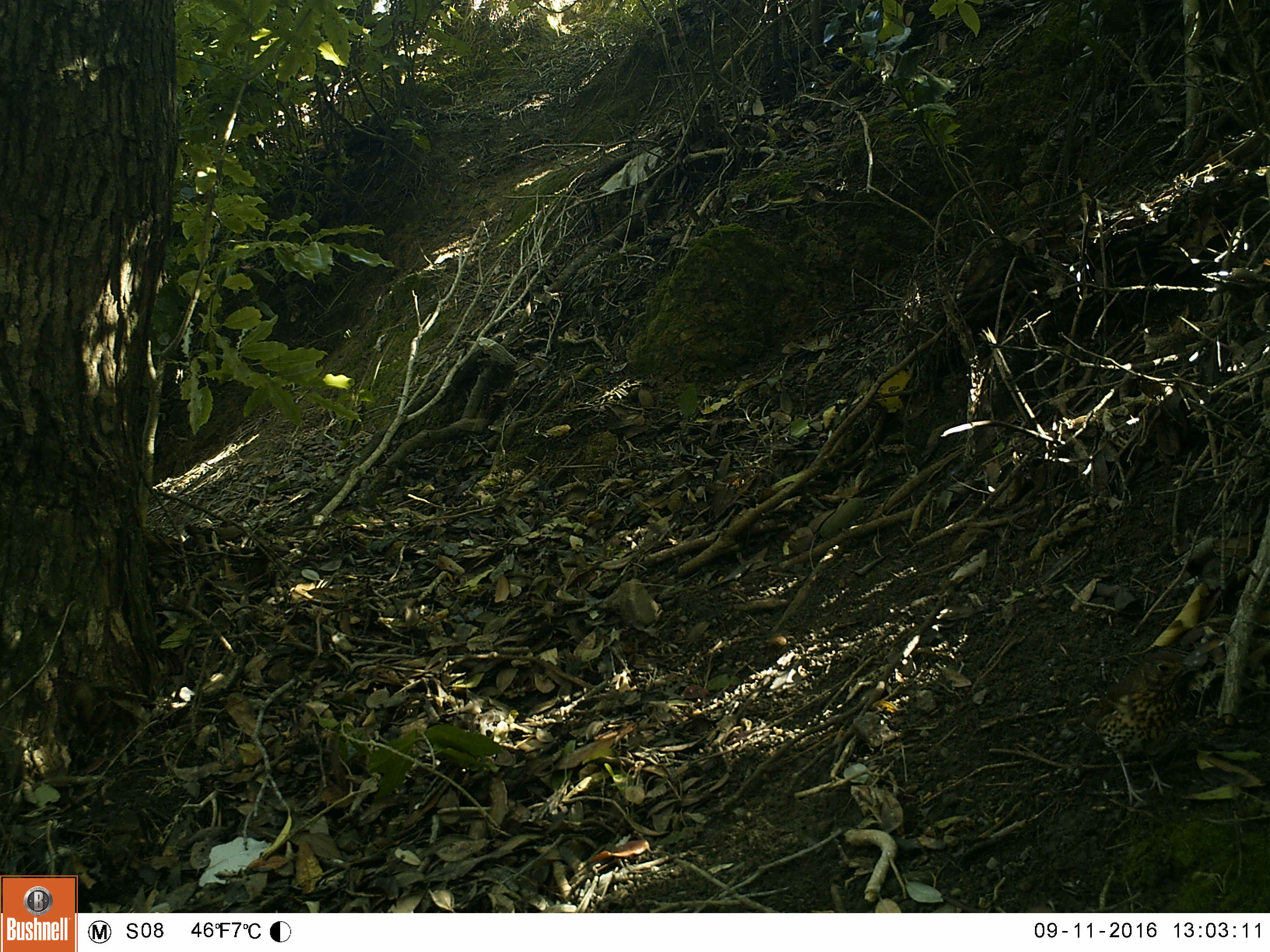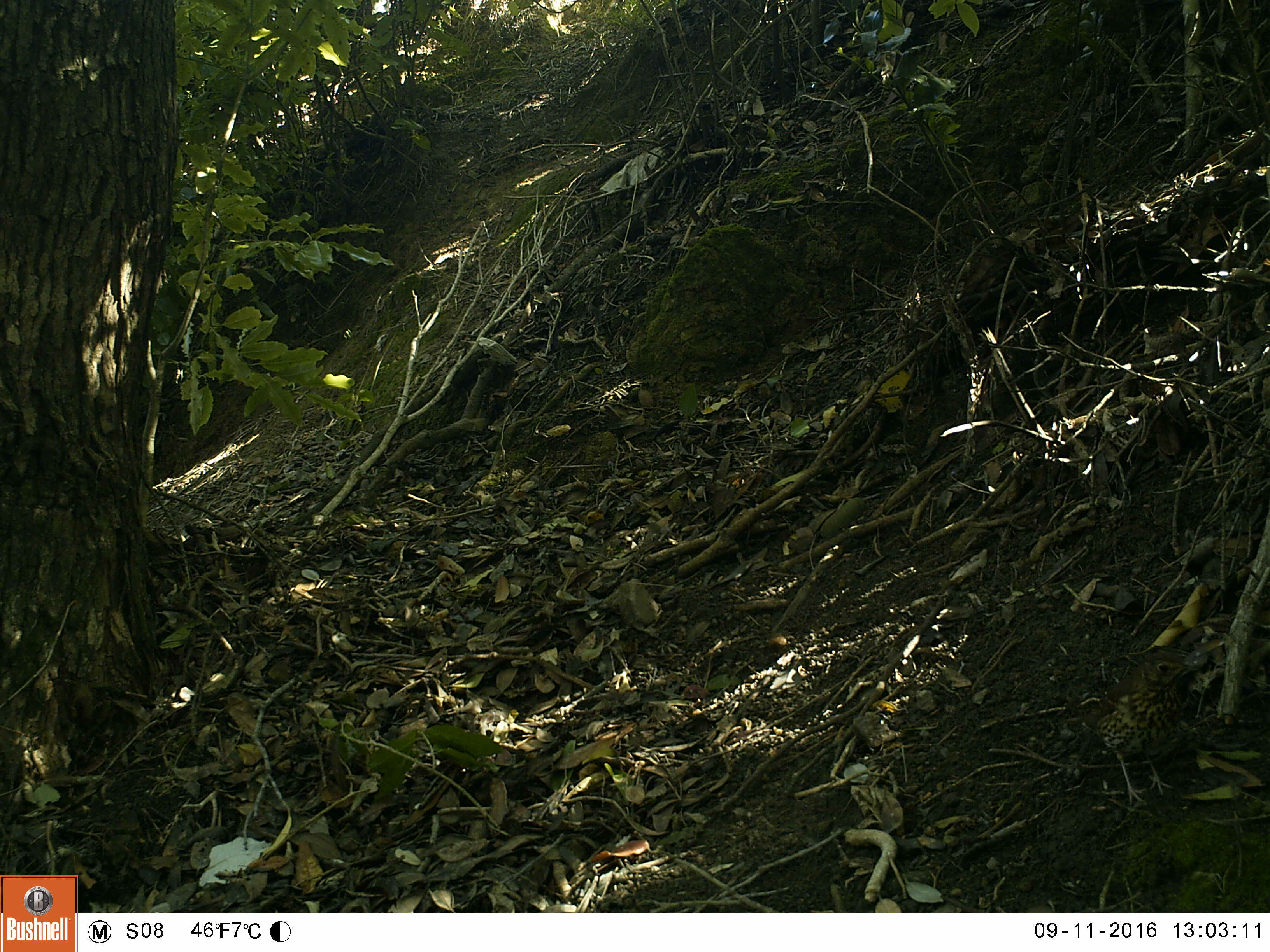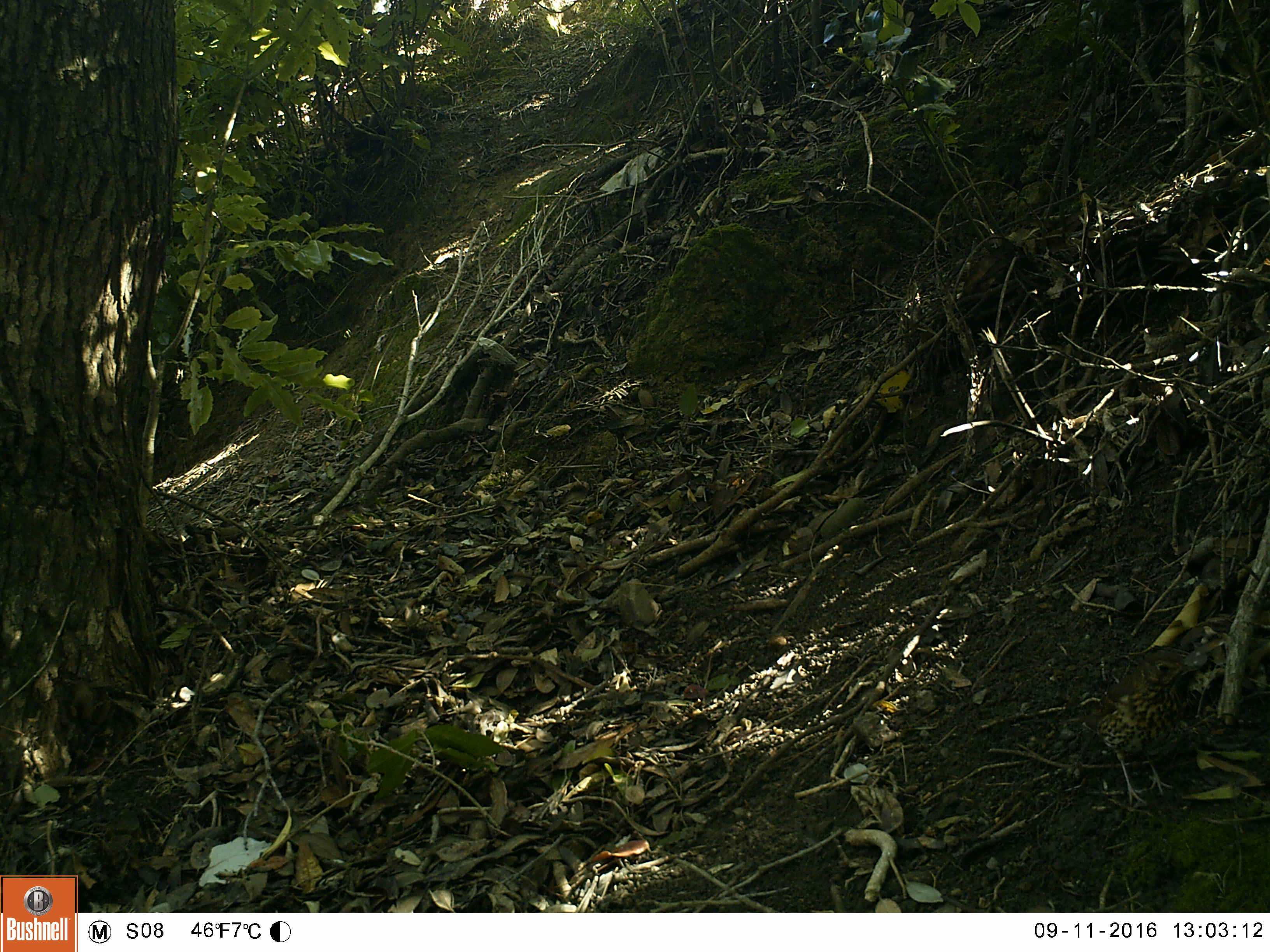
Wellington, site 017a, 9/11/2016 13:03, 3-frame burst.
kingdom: Animalia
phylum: Chordata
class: Aves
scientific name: Aves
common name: bird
Bird (Aves).